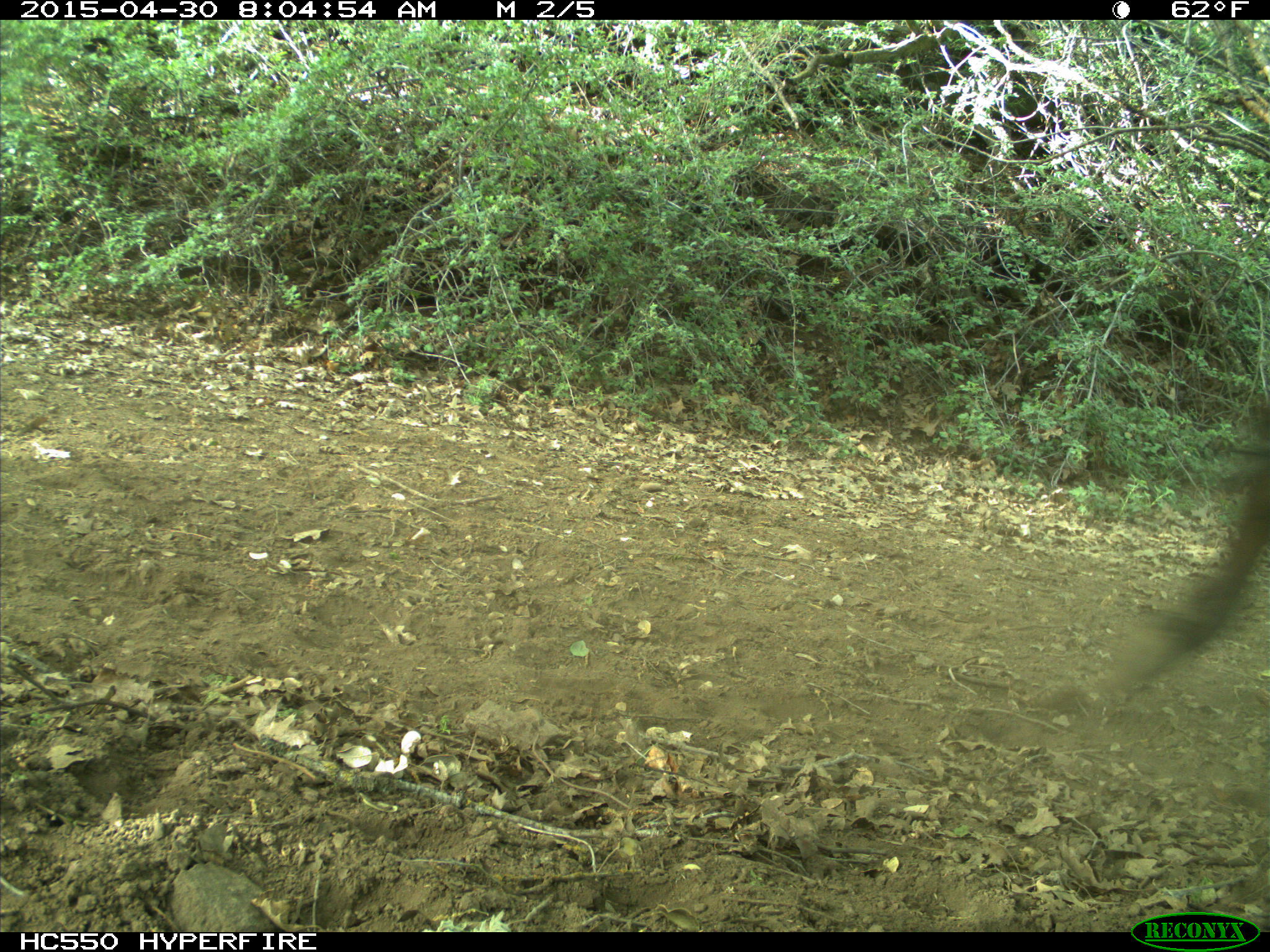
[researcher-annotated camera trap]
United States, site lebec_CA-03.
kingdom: Animalia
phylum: Chordata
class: Mammalia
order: Artiodactyla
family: Bovidae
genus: Bos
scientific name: Bos taurus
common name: domestic cow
Bos taurus (domestic cow).